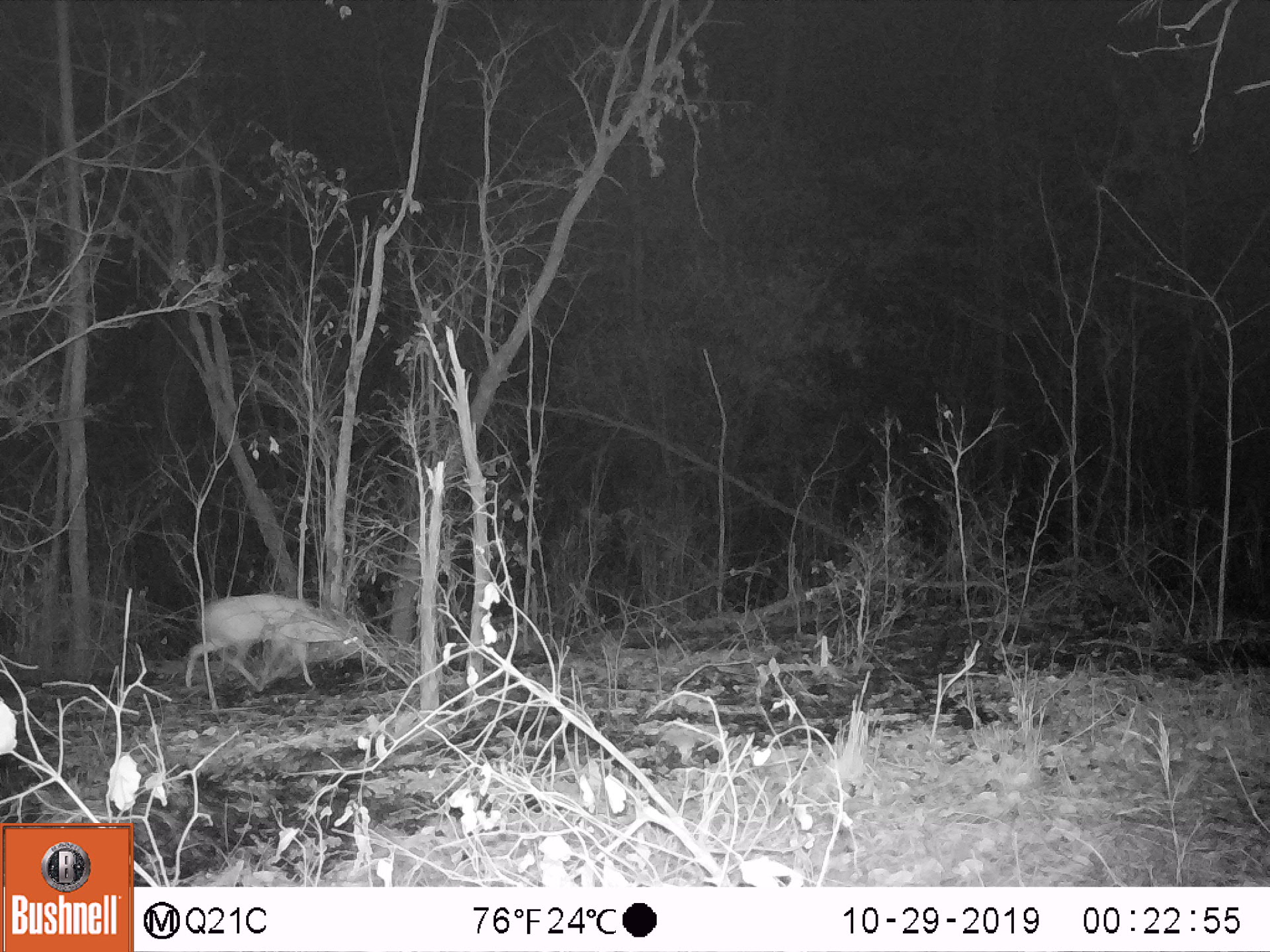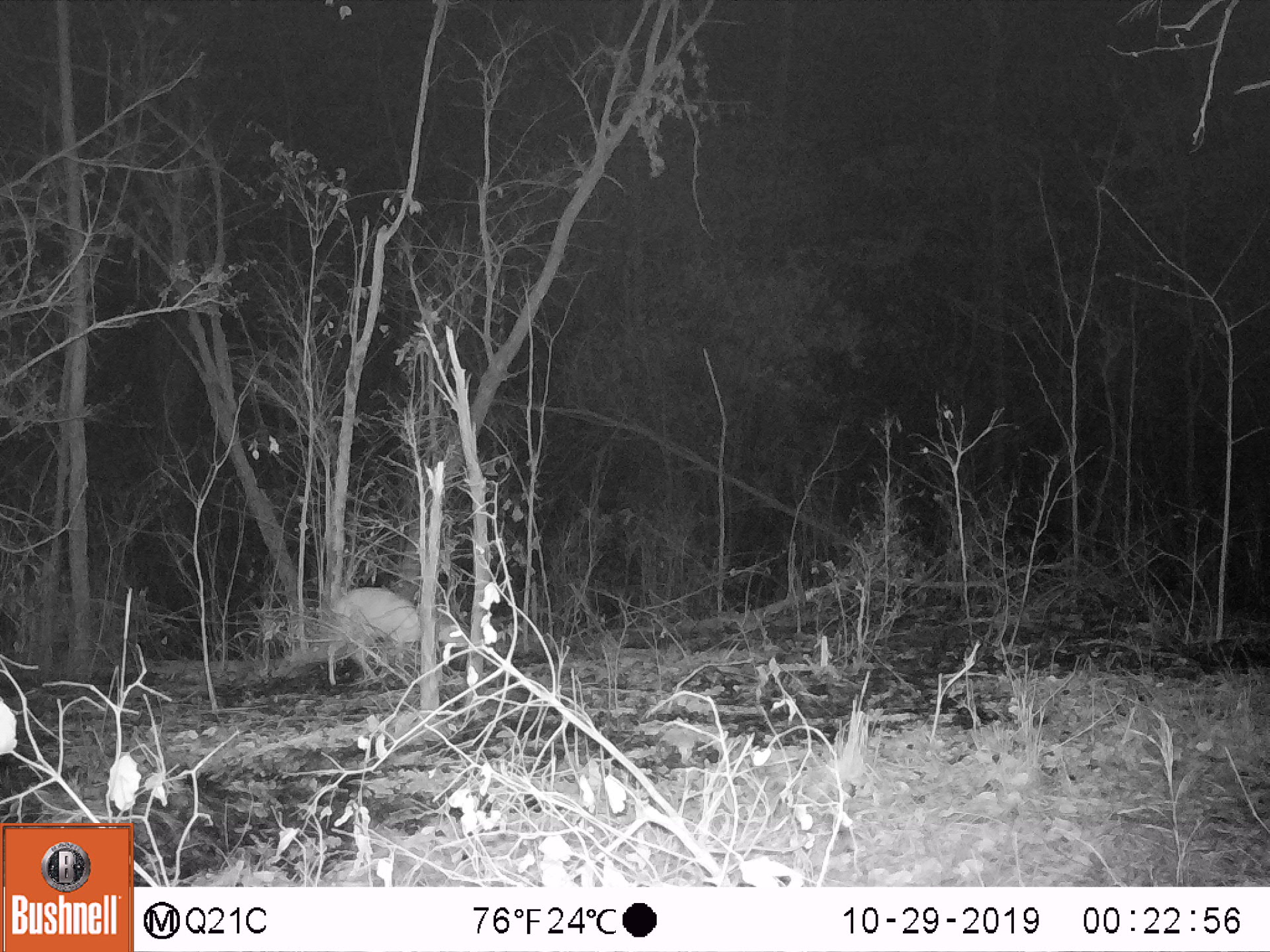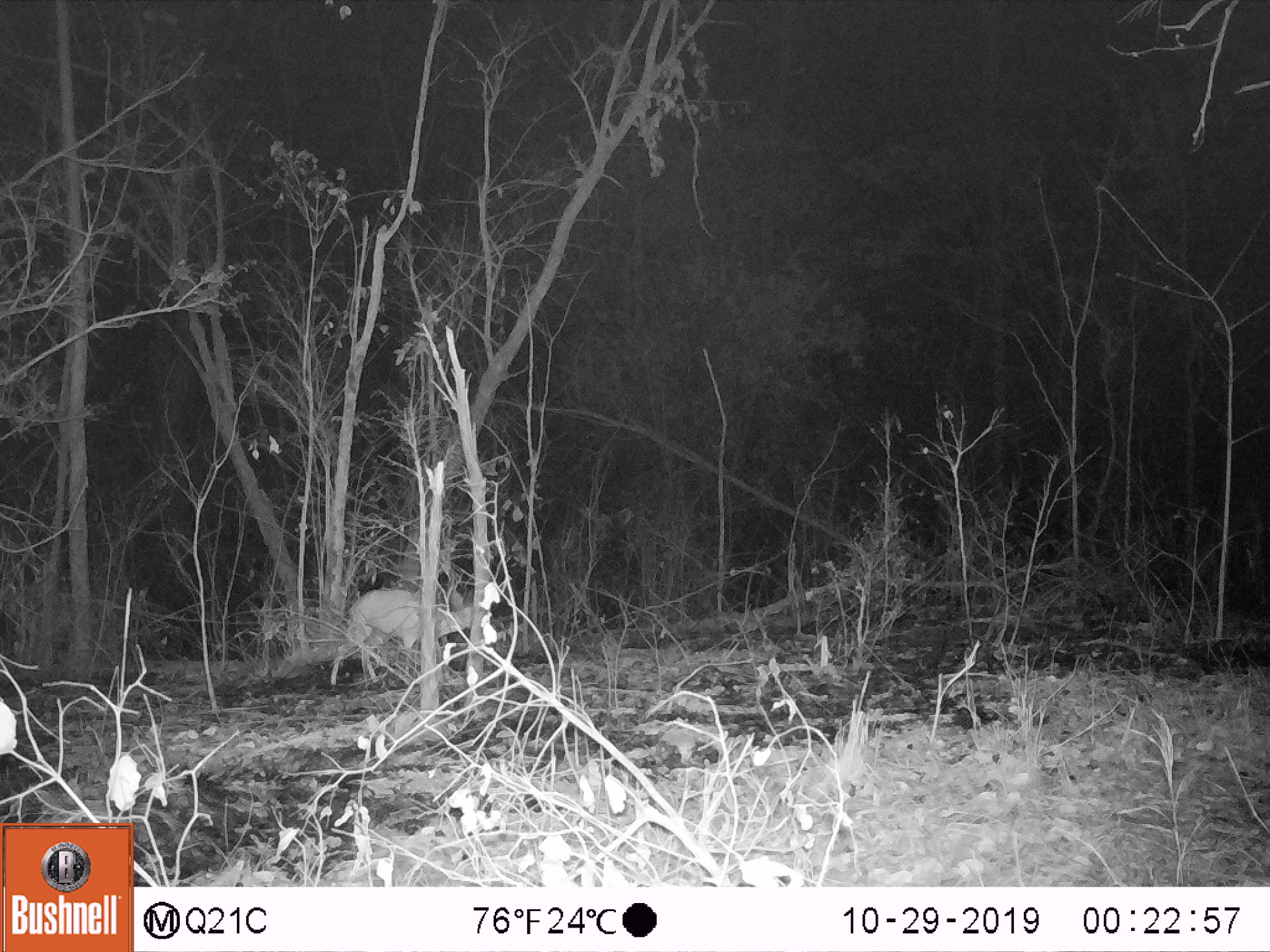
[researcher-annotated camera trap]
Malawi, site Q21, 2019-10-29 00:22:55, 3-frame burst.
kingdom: Animalia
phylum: Chordata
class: Mammalia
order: Artiodactyla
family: Bovidae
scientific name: Antilopinae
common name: small antelope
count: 1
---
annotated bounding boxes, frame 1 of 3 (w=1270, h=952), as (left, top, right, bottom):
small antelope: (167, 578, 393, 701)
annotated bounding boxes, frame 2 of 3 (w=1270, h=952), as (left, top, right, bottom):
small antelope: (308, 568, 480, 713)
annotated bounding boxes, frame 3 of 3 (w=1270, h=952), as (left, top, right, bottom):
small antelope: (308, 579, 522, 699)